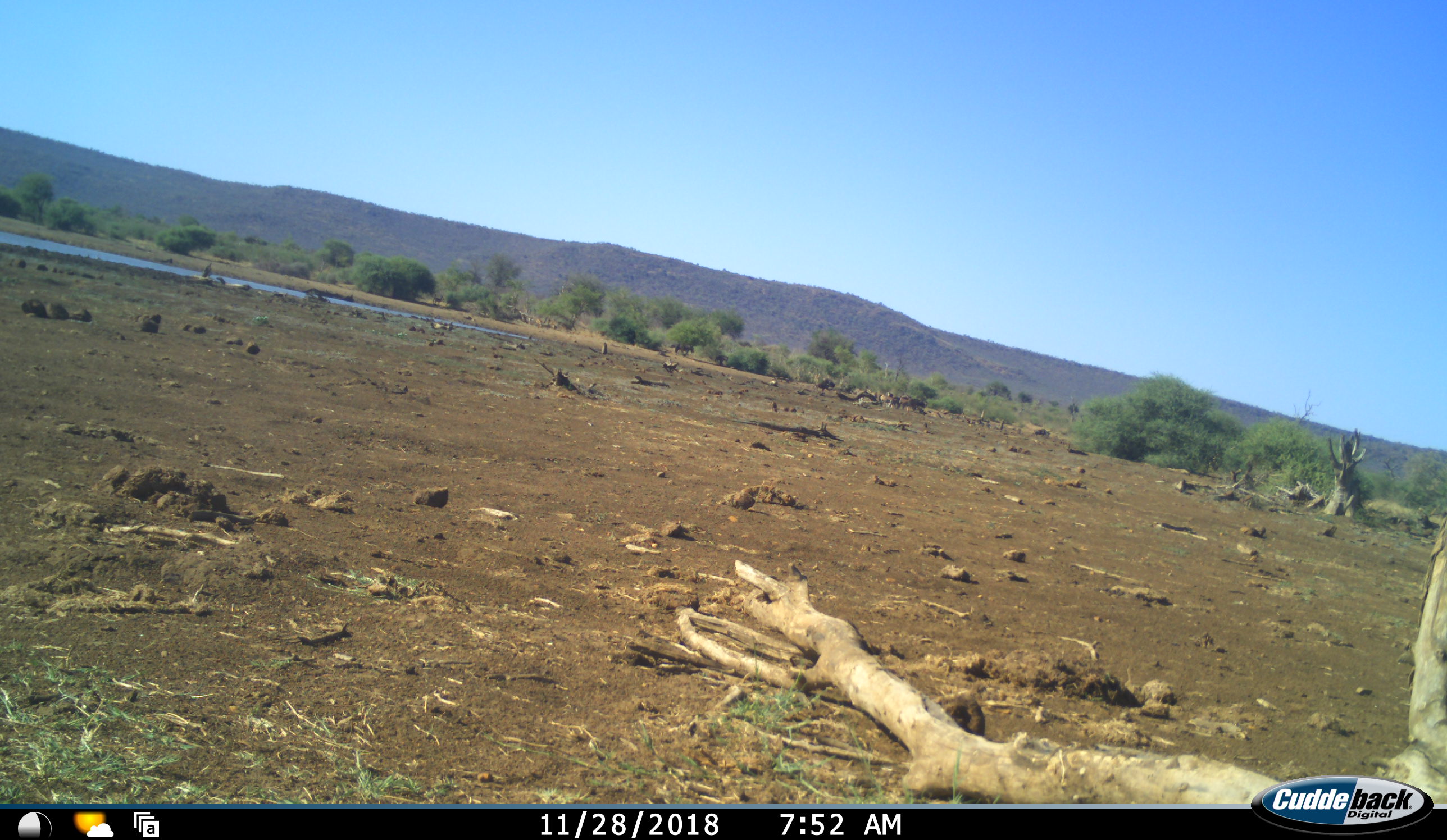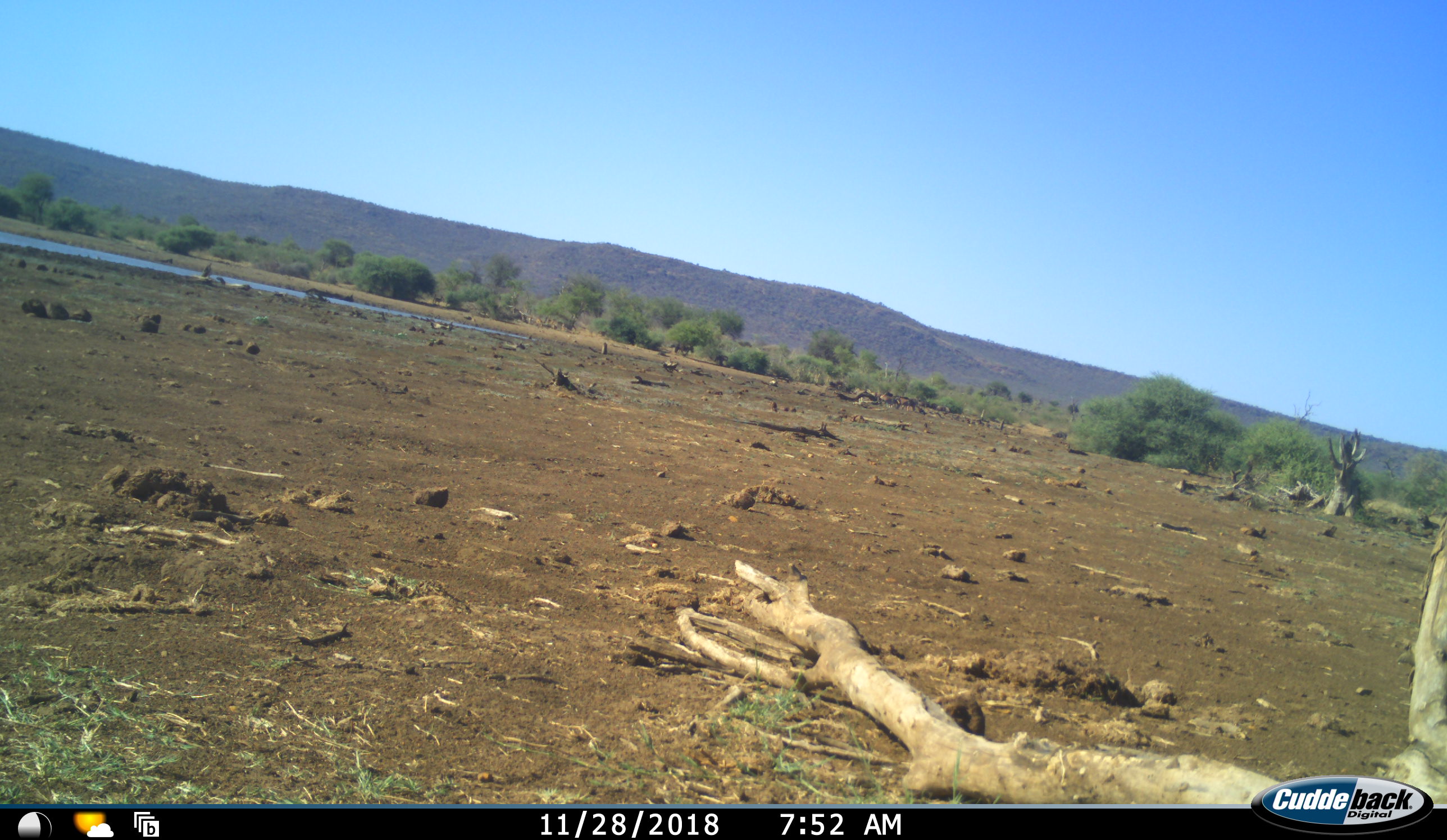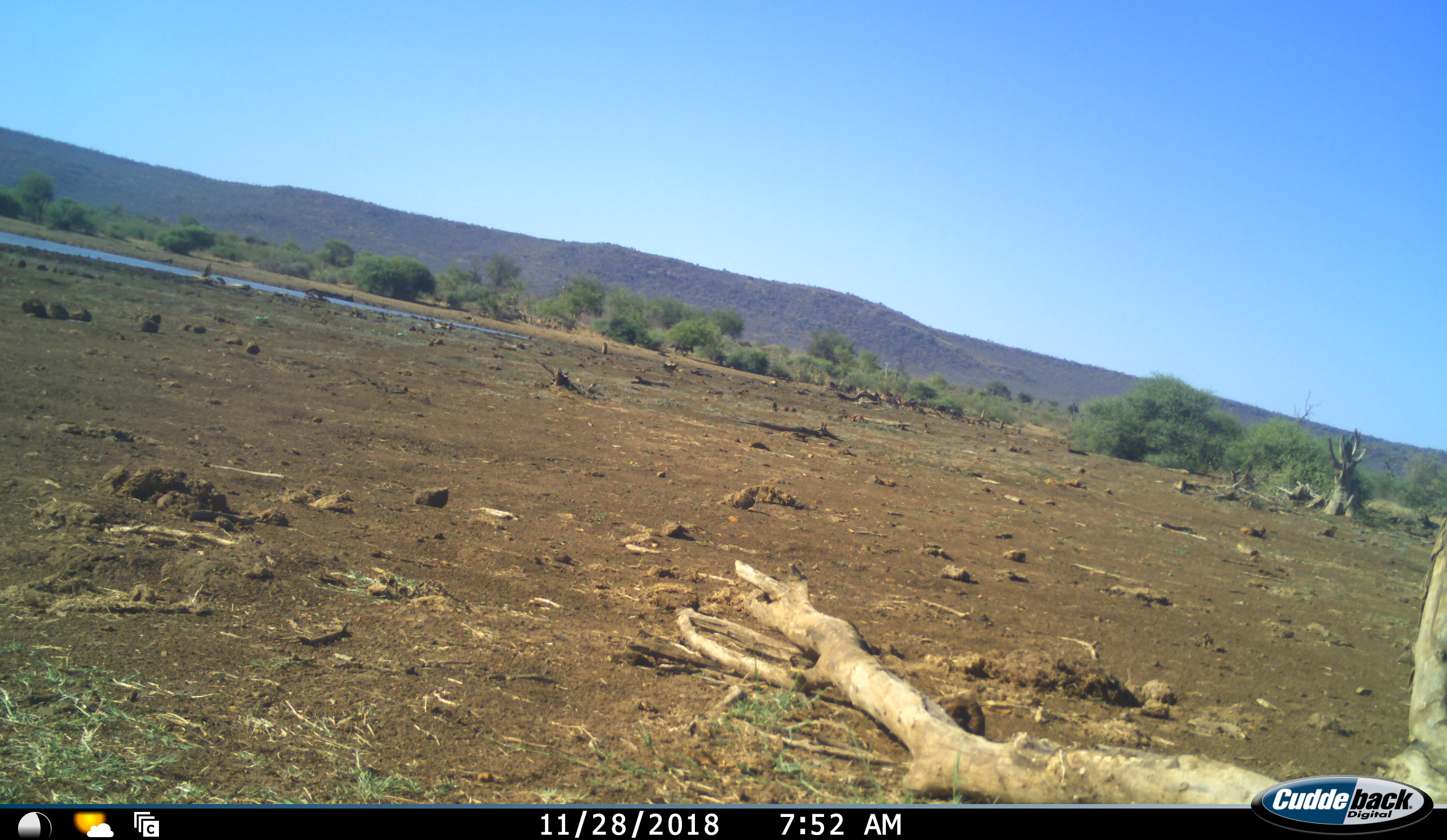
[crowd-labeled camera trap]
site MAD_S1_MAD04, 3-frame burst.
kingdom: Animalia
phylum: Chordata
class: Mammalia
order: Artiodactyla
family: Bovidae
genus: Connochaetes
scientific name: Connochaetes taurinus taurinus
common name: blue wildebeest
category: wildebeestblue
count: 11-50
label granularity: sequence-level